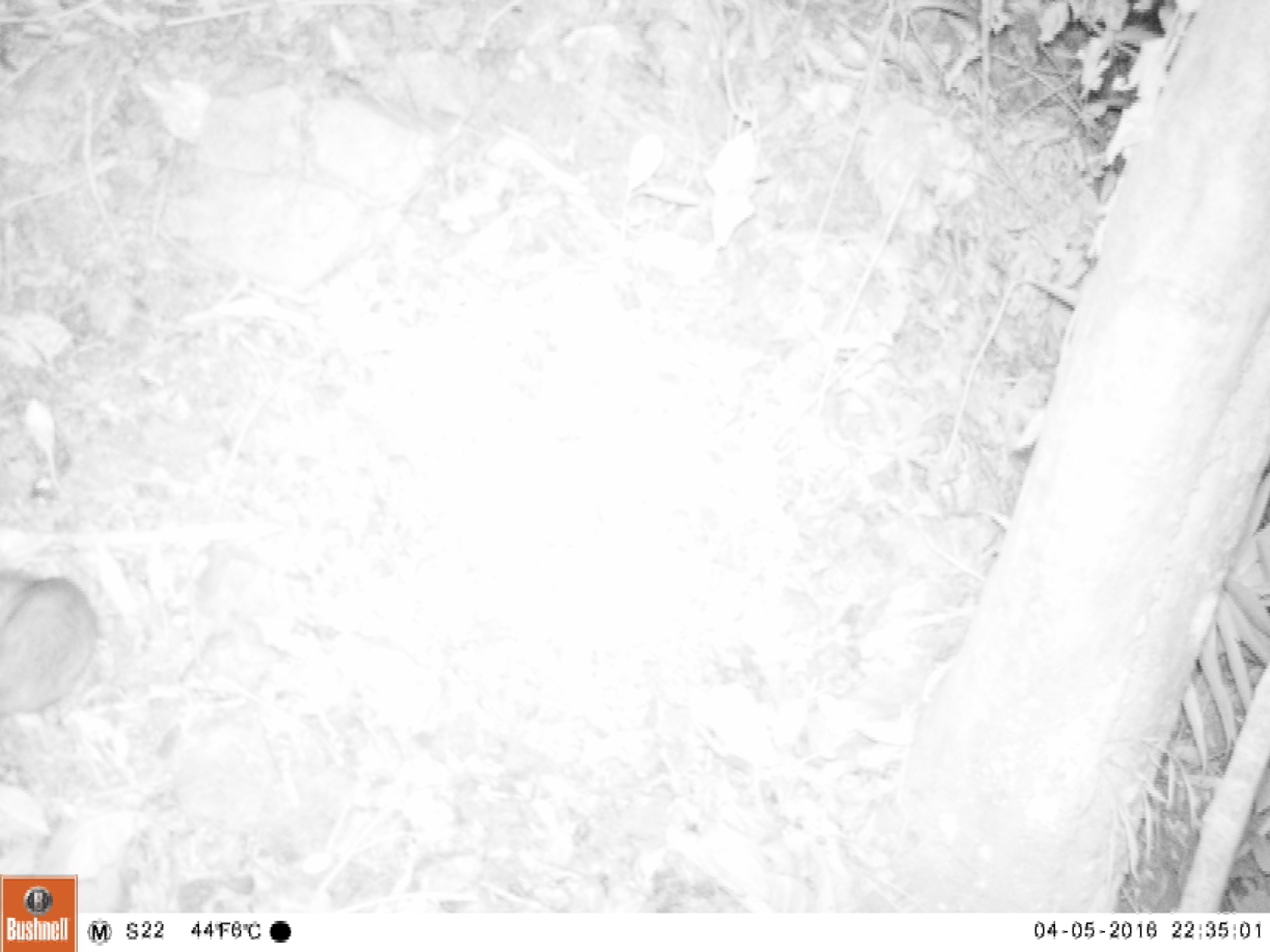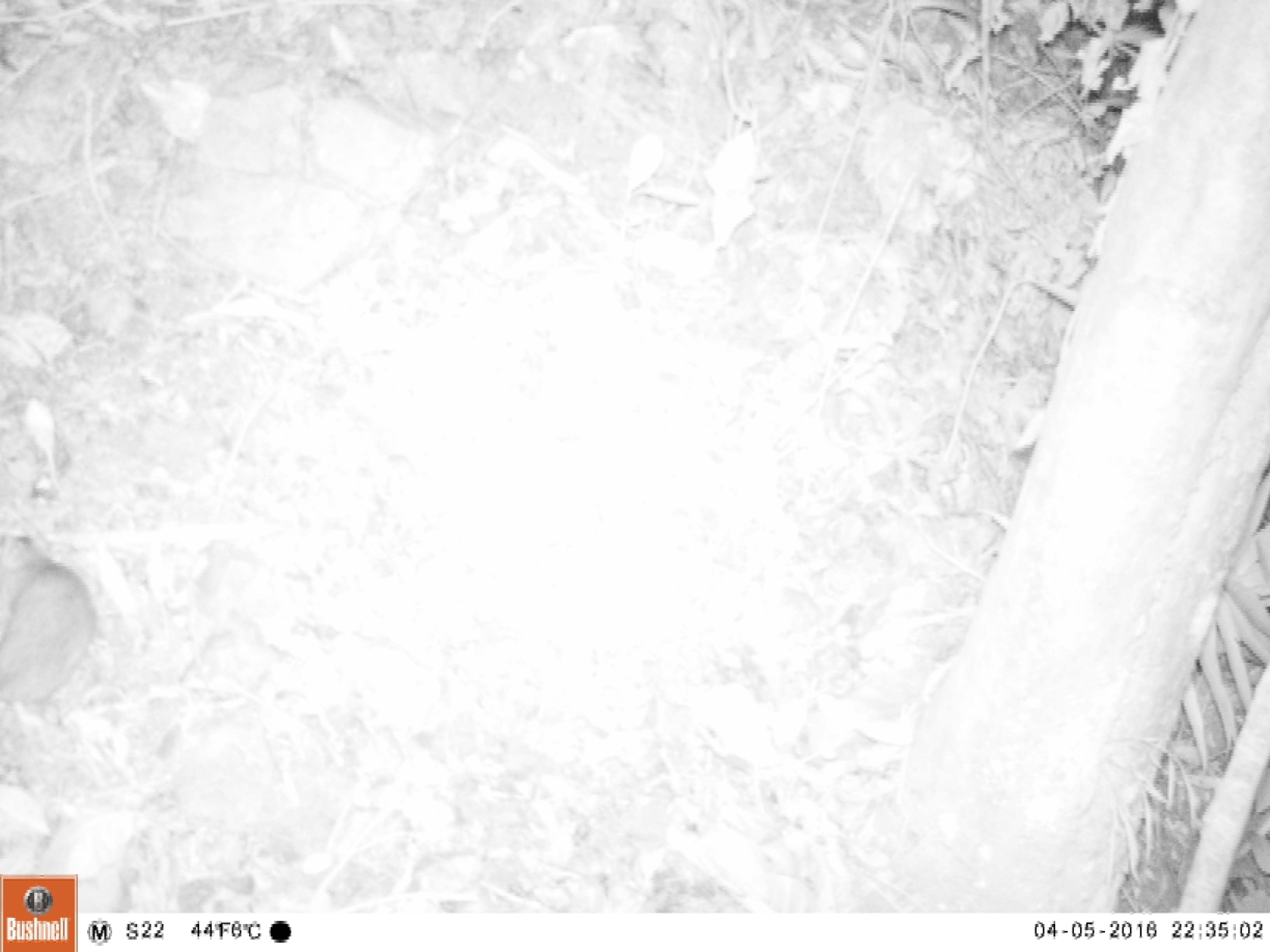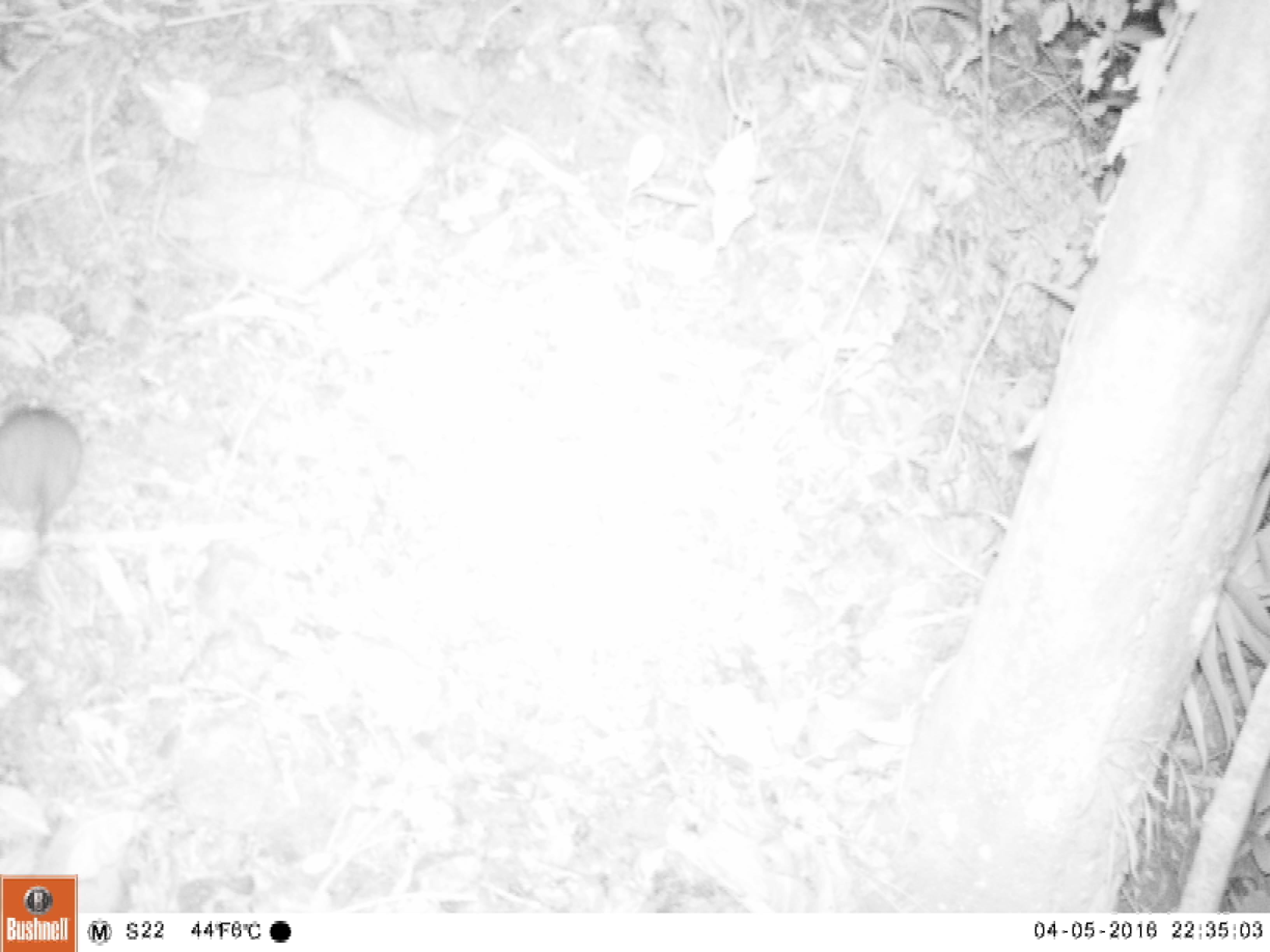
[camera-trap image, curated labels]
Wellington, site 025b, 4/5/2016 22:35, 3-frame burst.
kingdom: Animalia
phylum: Chordata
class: Mammalia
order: Rodentia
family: Muridae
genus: Rattus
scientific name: Rattus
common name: rat